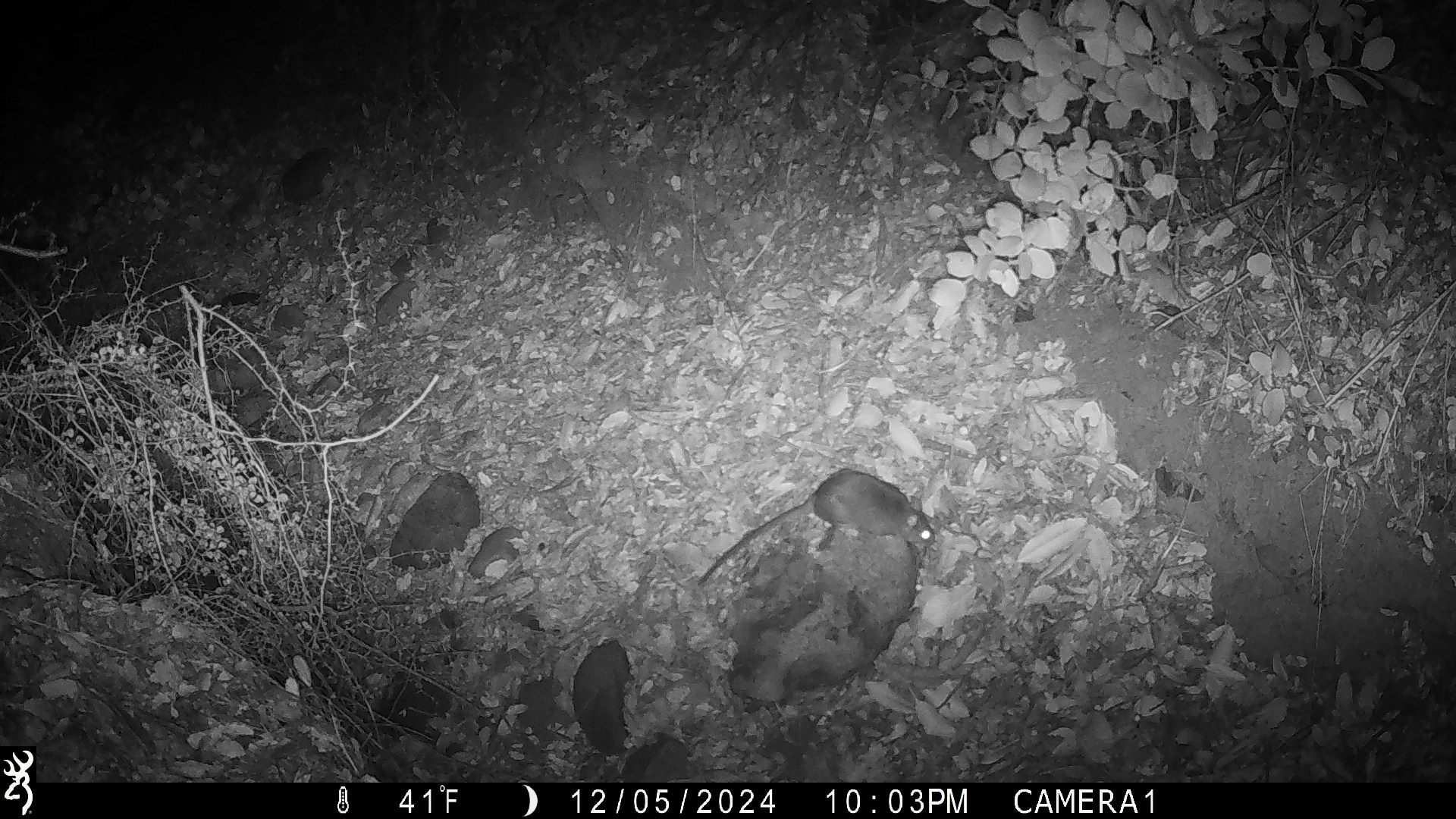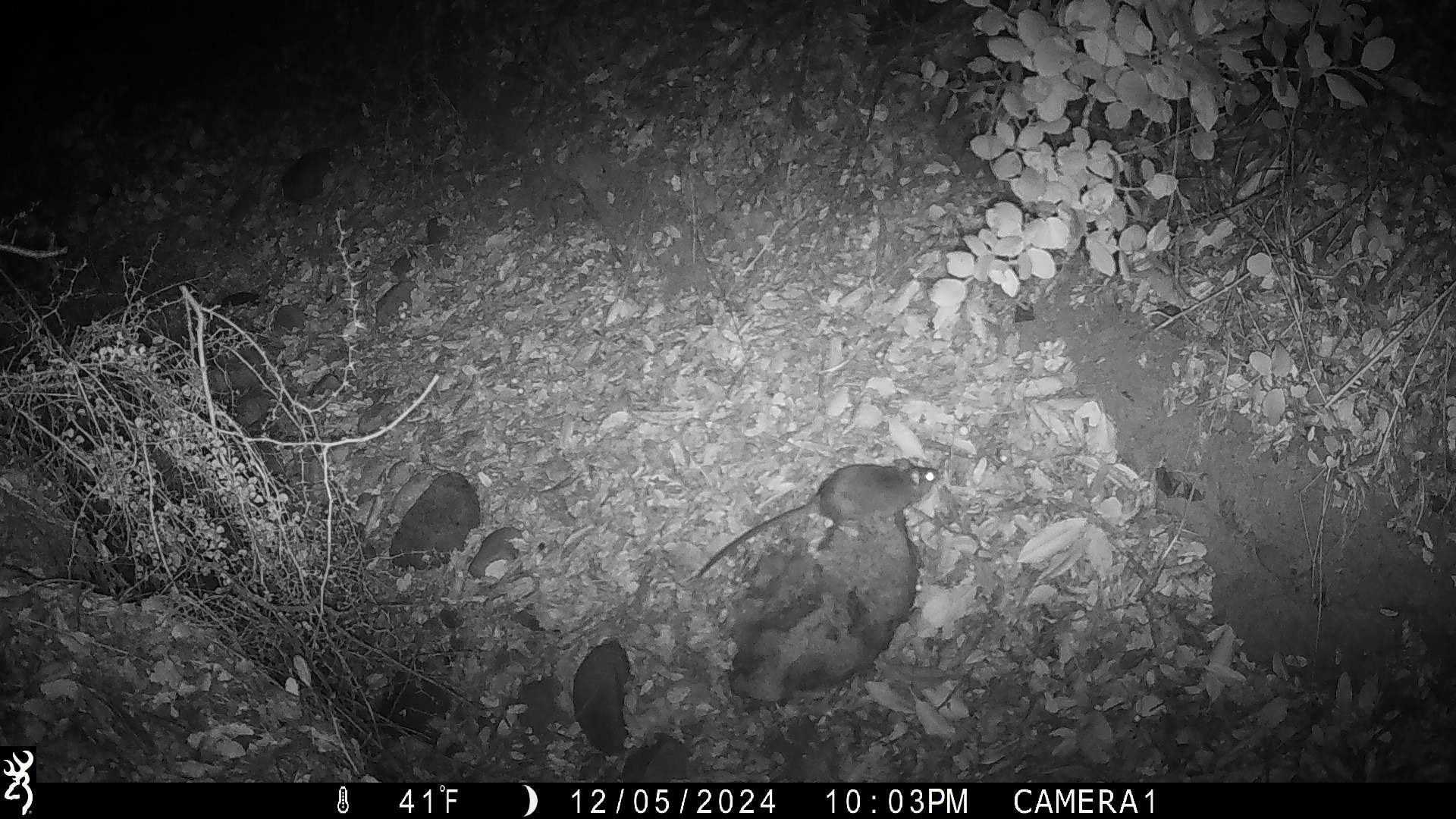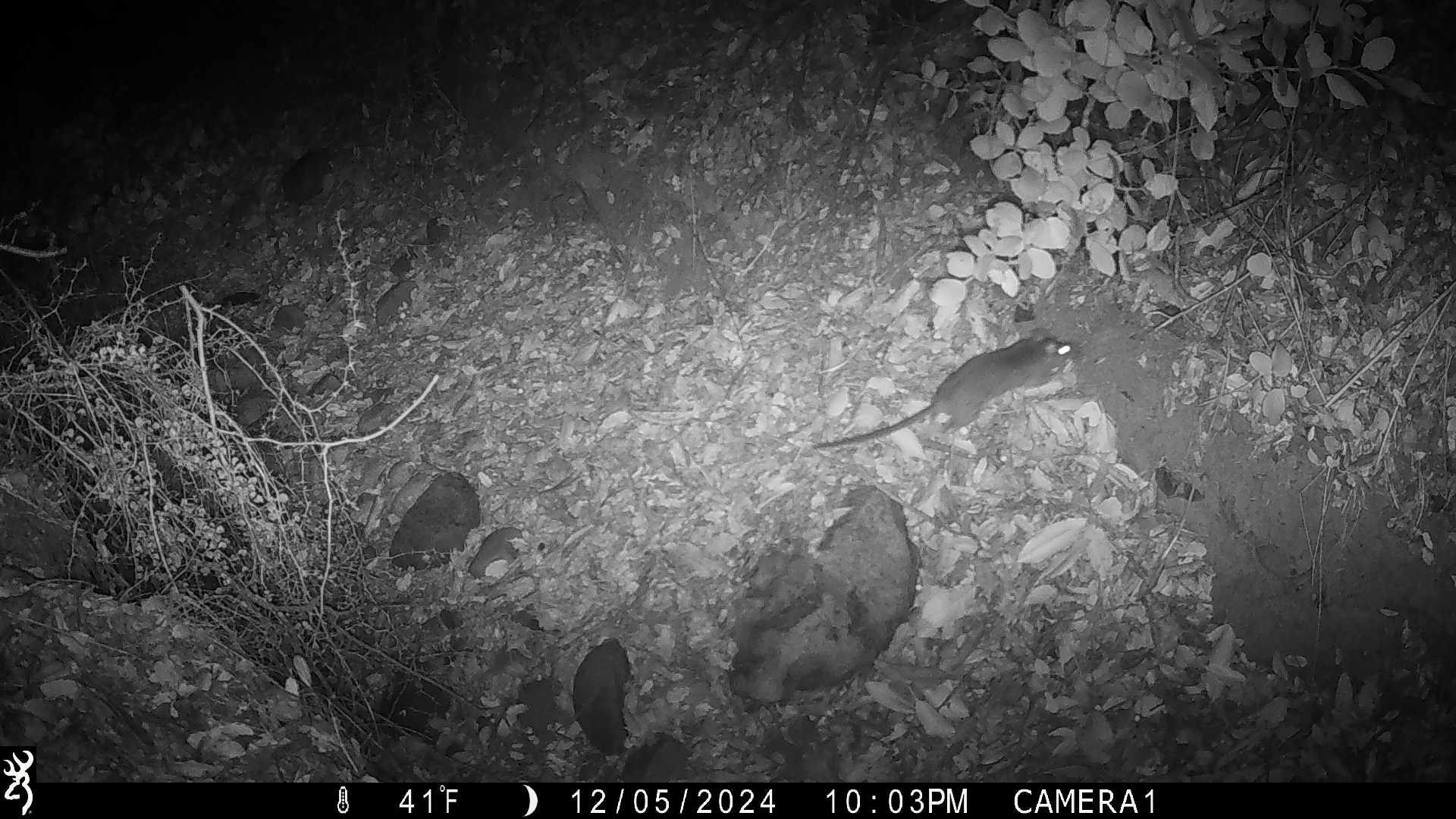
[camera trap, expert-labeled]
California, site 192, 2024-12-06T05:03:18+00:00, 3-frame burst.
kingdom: Animalia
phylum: Chordata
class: Mammalia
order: Rodentia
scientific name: Rodentia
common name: mouse or rat